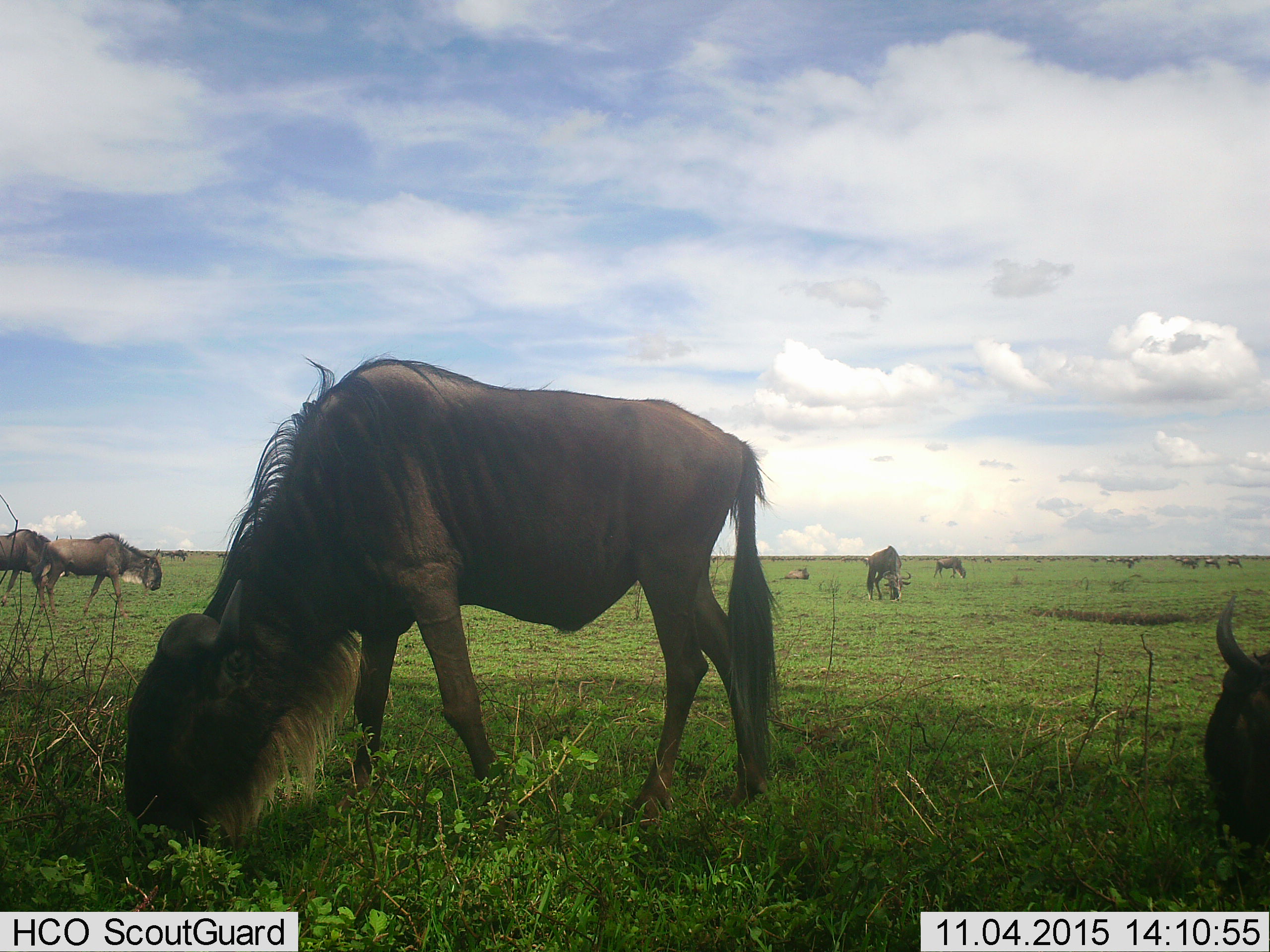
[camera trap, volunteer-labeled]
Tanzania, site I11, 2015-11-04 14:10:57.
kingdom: Animalia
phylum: Chordata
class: Mammalia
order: Artiodactyla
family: Bovidae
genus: Connochaetes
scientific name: Connochaetes taurinus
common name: blue wildebeest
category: wildebeest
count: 11-50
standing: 50%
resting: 50%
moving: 50%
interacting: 12%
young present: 38%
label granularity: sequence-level